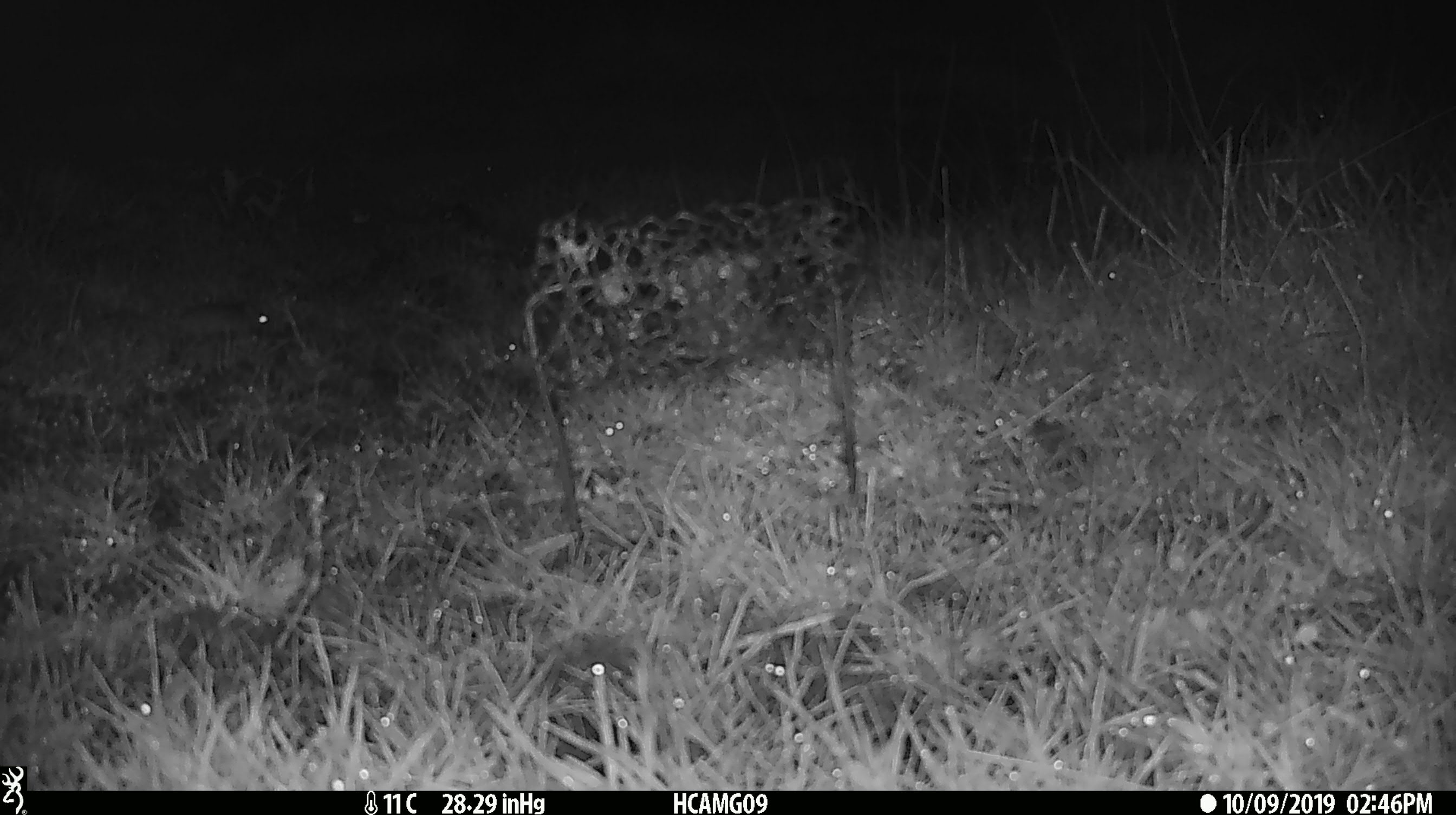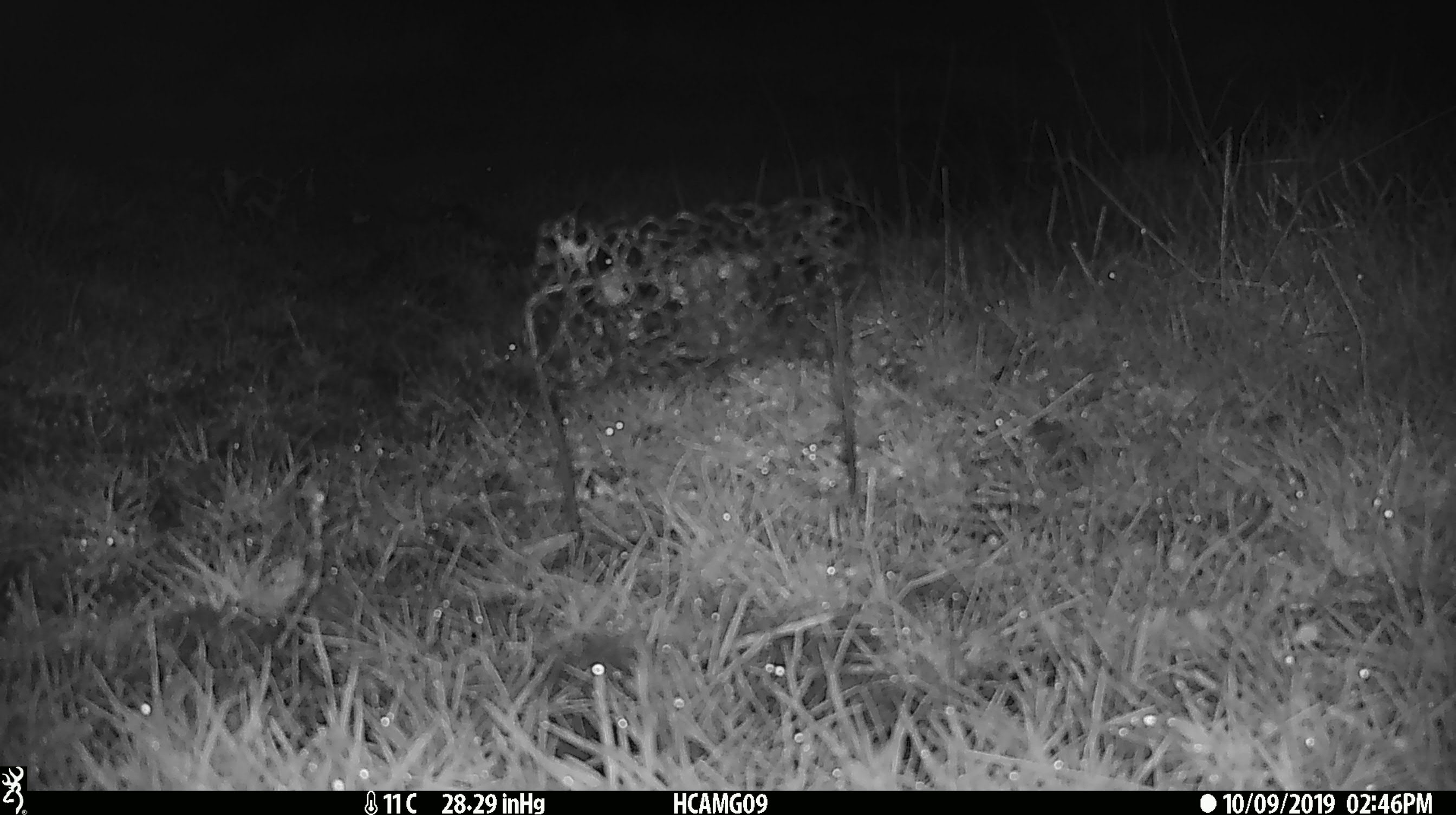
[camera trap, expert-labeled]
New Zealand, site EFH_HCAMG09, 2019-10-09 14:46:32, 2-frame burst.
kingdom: Animalia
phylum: Chordata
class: Mammalia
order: Rodentia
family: Muridae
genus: Mus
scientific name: Mus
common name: mouse